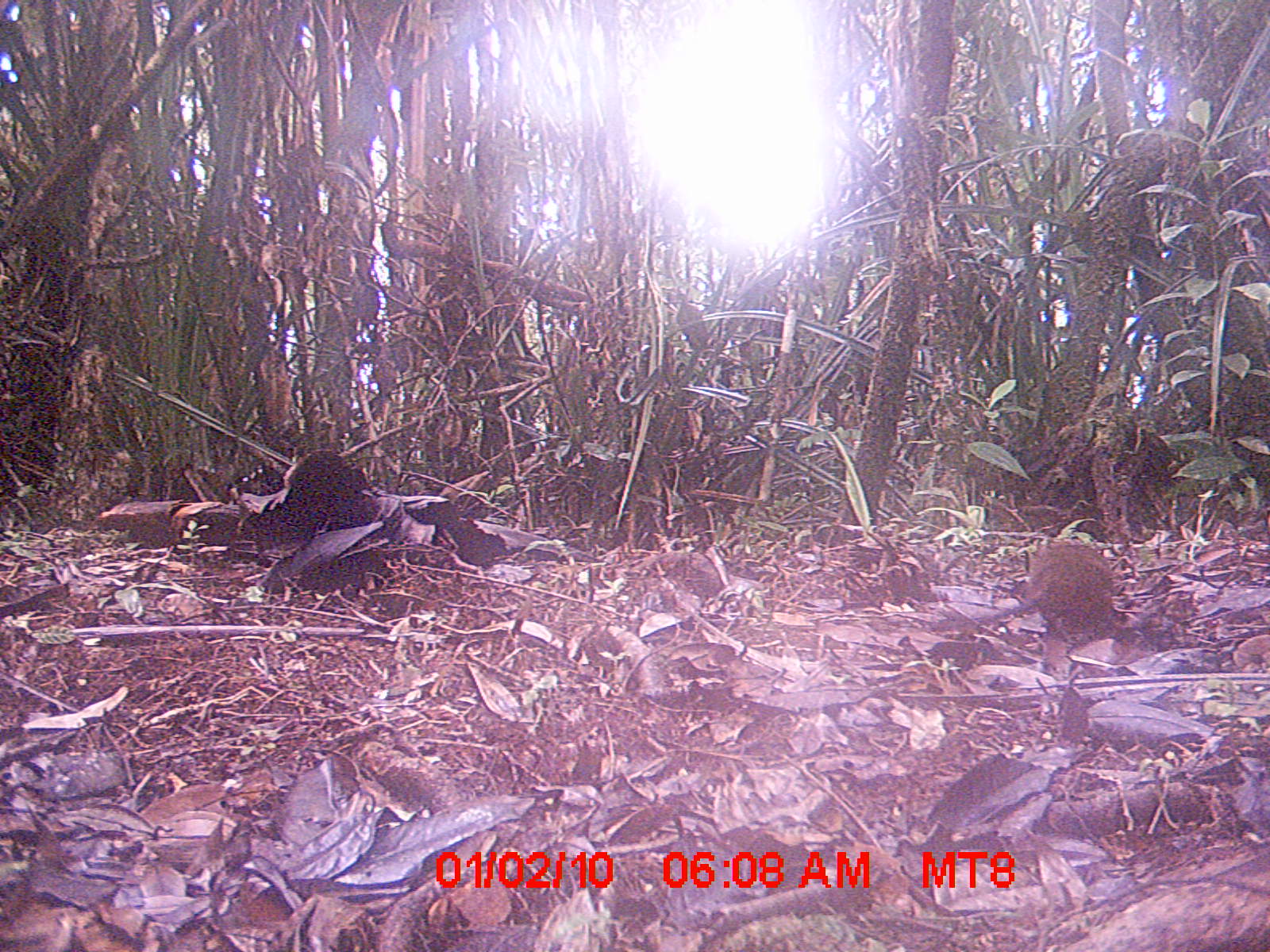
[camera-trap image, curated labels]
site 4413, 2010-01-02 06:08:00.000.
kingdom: Animalia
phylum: Chordata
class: Mammalia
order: Rodentia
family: Nesomyidae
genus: Hypogeomys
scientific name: Hypogeomys antimena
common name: malagasy giant rat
Hypogeomys antimena (malagasy giant rat), count 1.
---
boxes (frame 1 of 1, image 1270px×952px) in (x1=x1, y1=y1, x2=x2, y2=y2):
hypogeomys antimena: (x1=945, y1=536, x2=1115, y2=647)